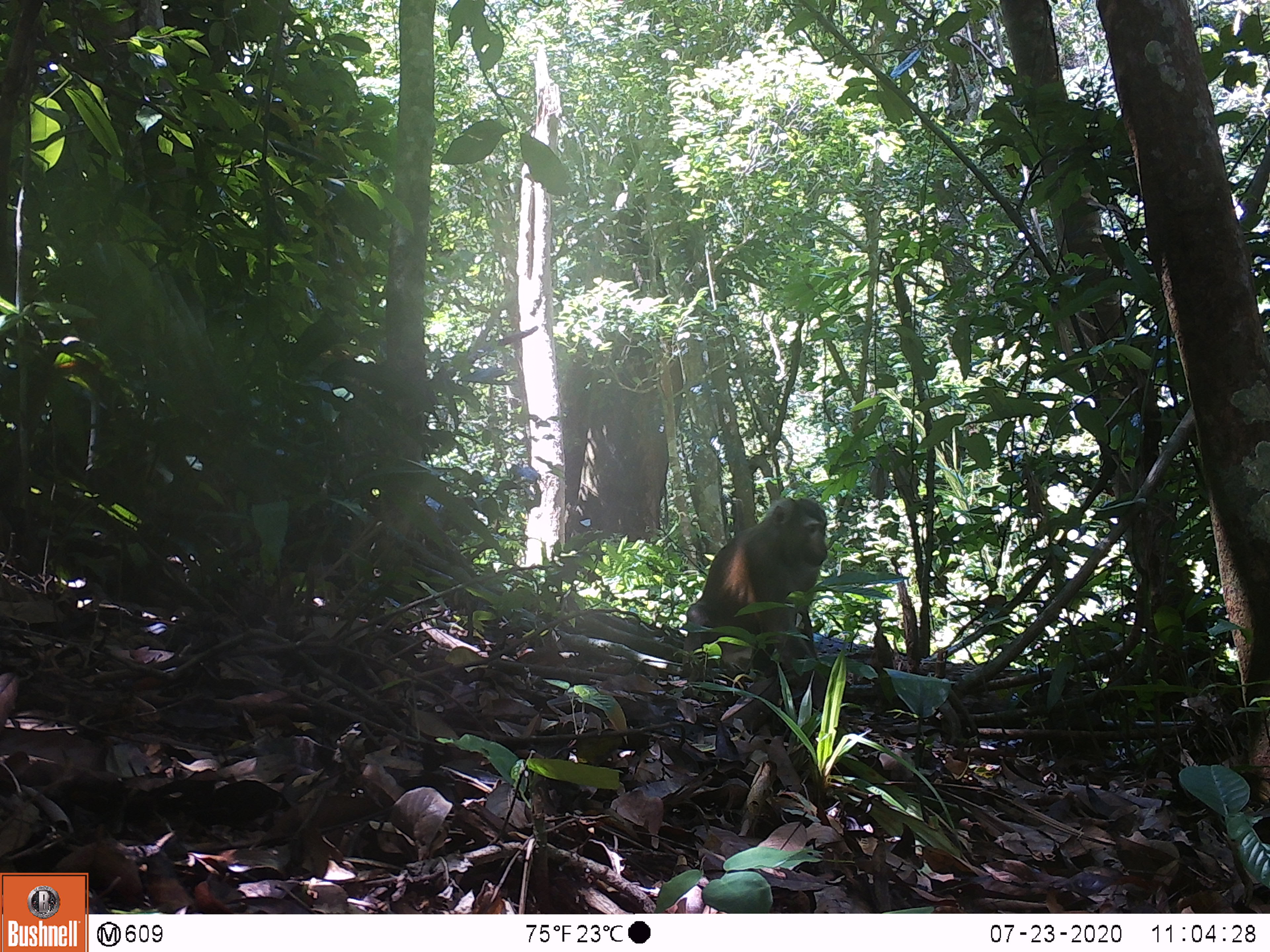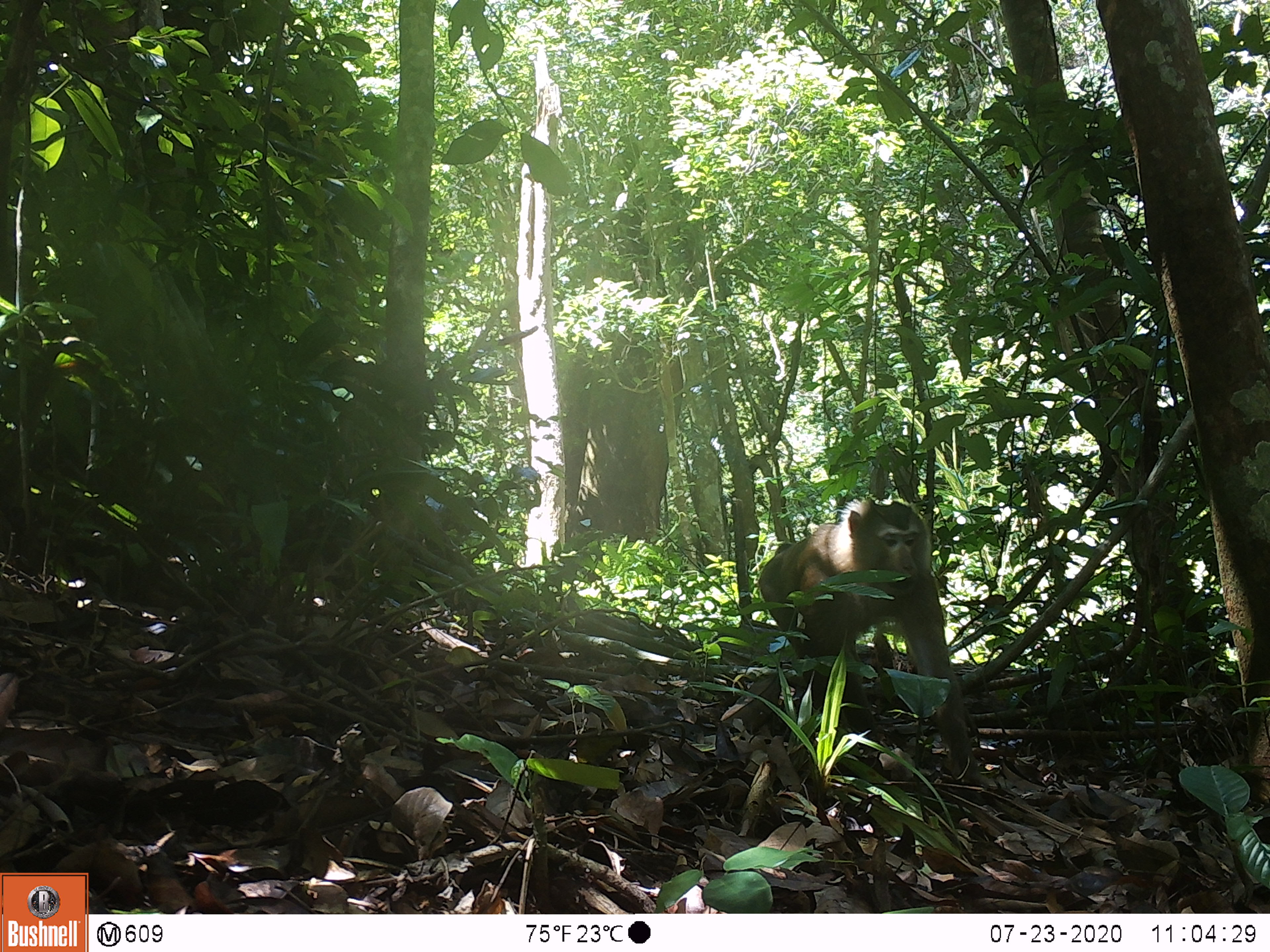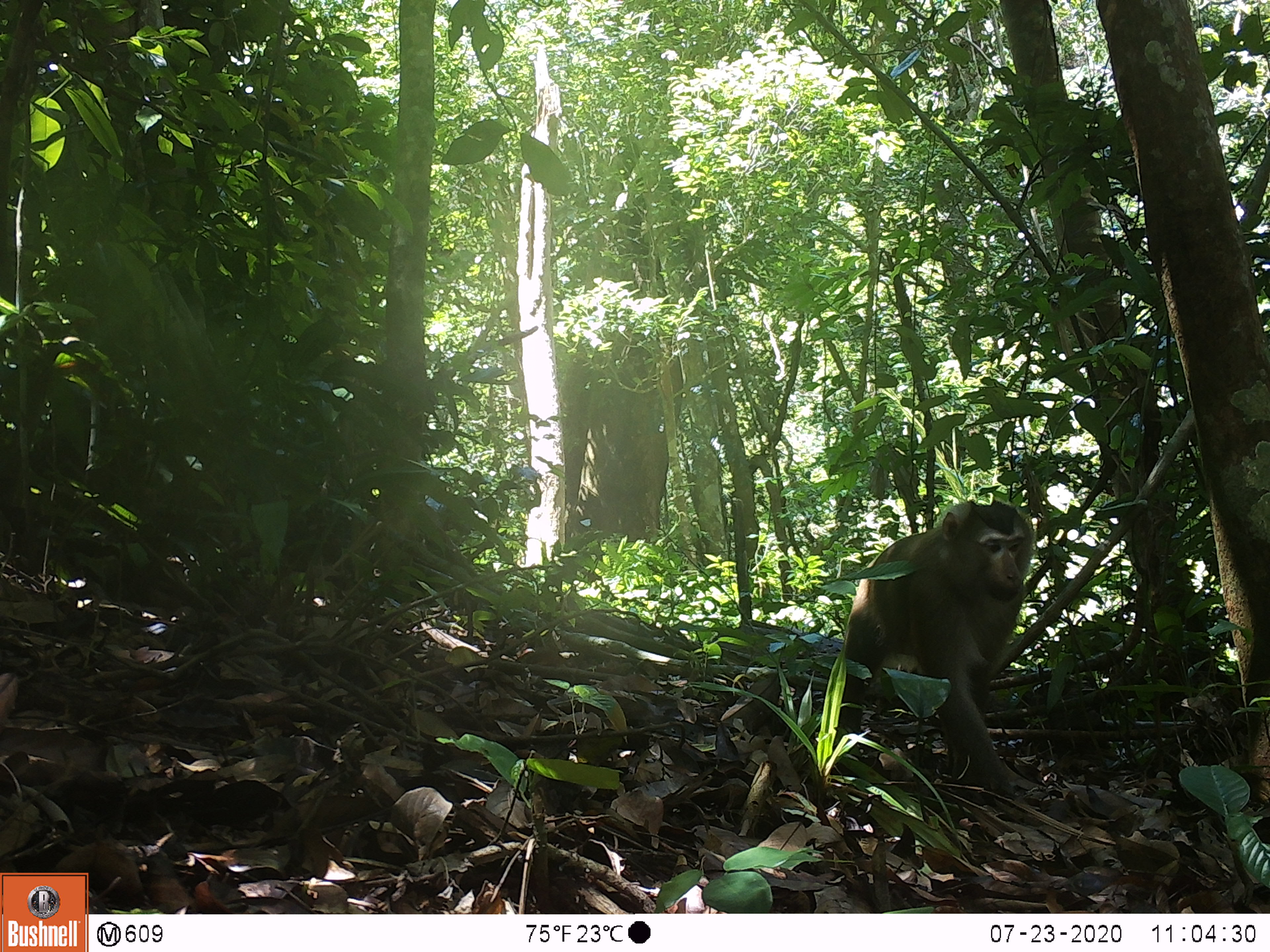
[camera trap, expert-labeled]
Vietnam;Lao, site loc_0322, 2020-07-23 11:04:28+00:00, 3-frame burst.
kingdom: Animalia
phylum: Chordata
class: Mammalia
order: Primates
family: Cercopithecidae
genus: Macaca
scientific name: Macaca nemestrina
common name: pig-tailed macaque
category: pig tailed macaque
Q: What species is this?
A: Pig tailed macaque (pig-tailed macaque) (Macaca nemestrina).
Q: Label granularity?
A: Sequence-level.